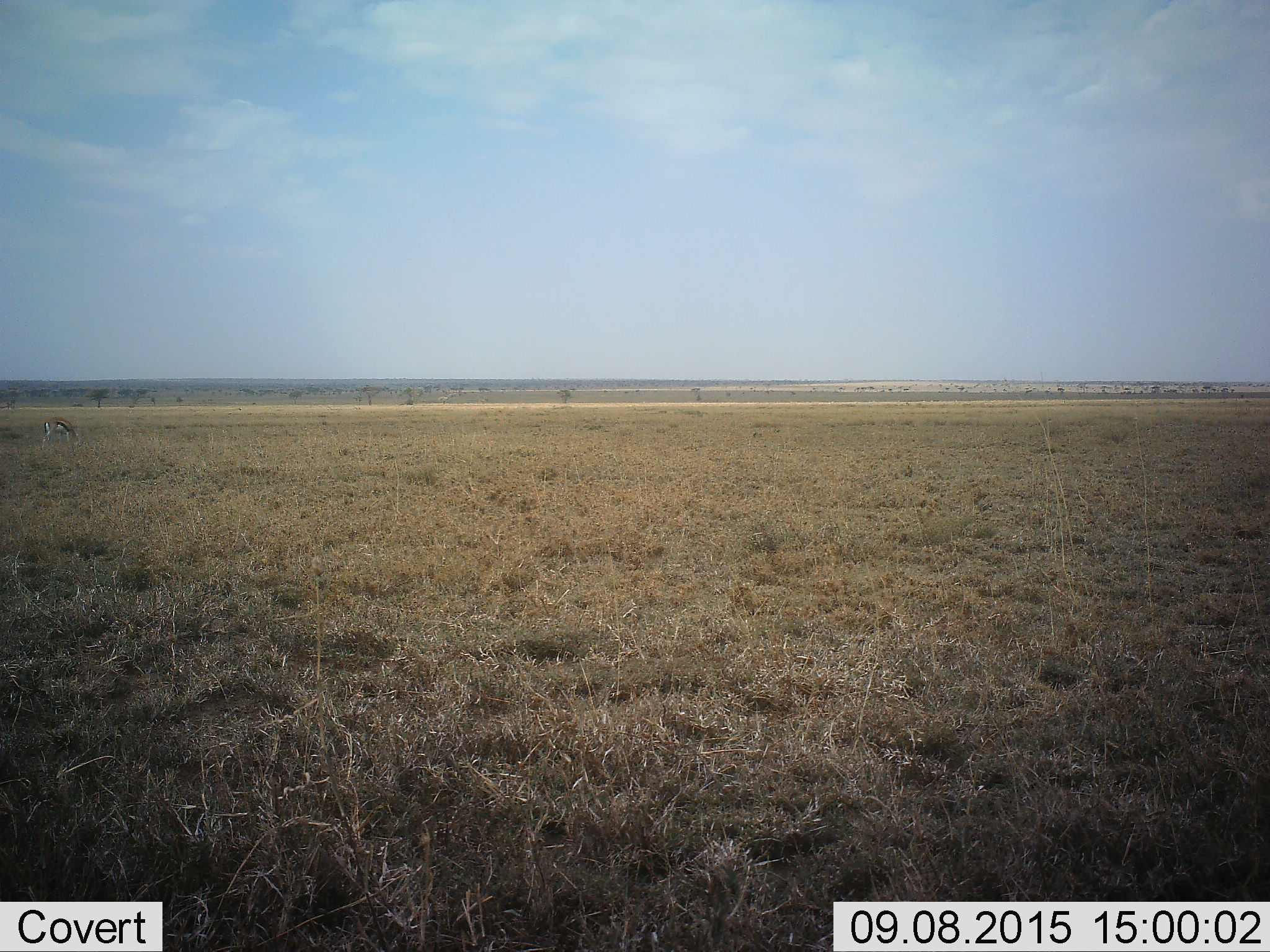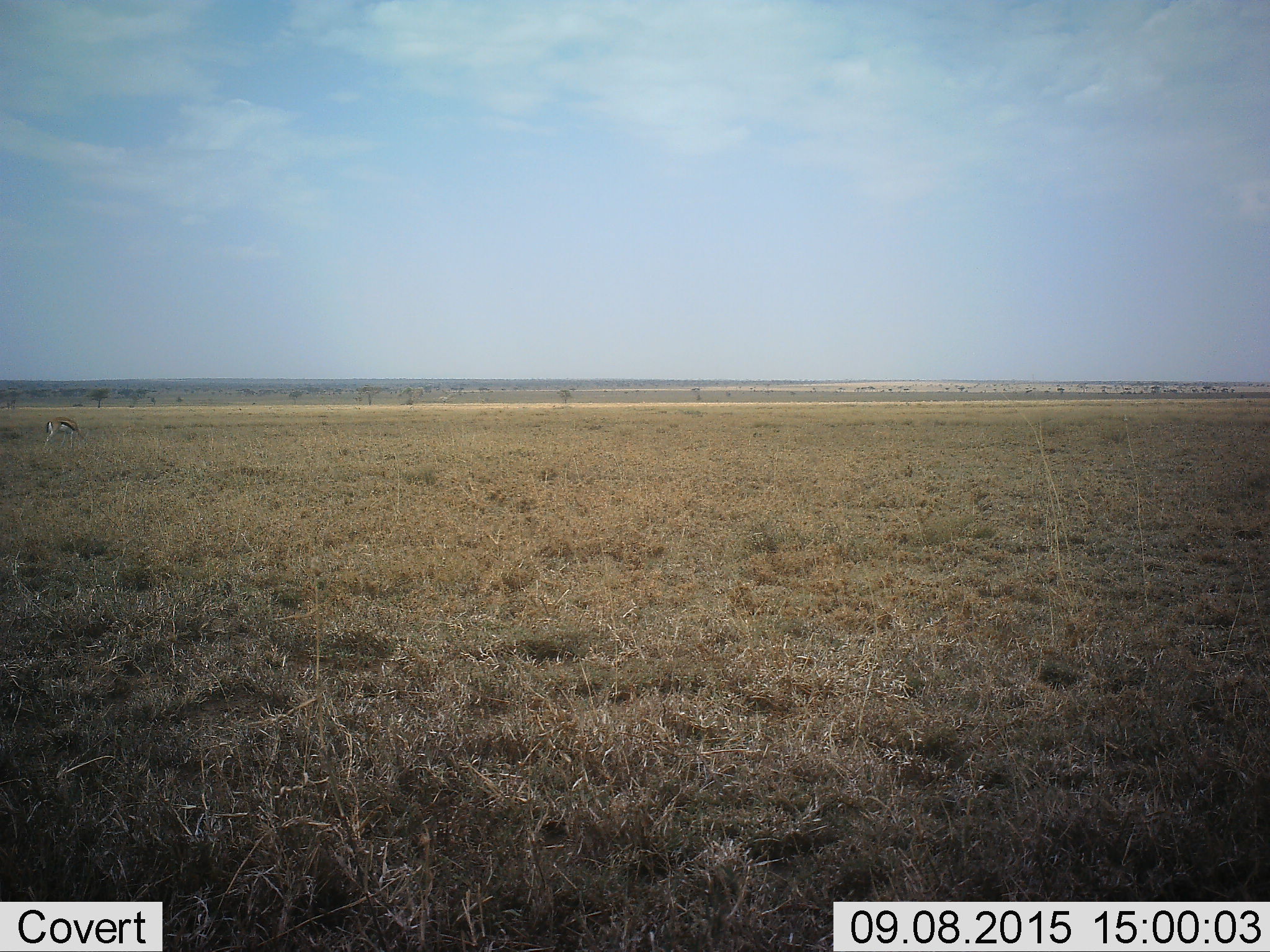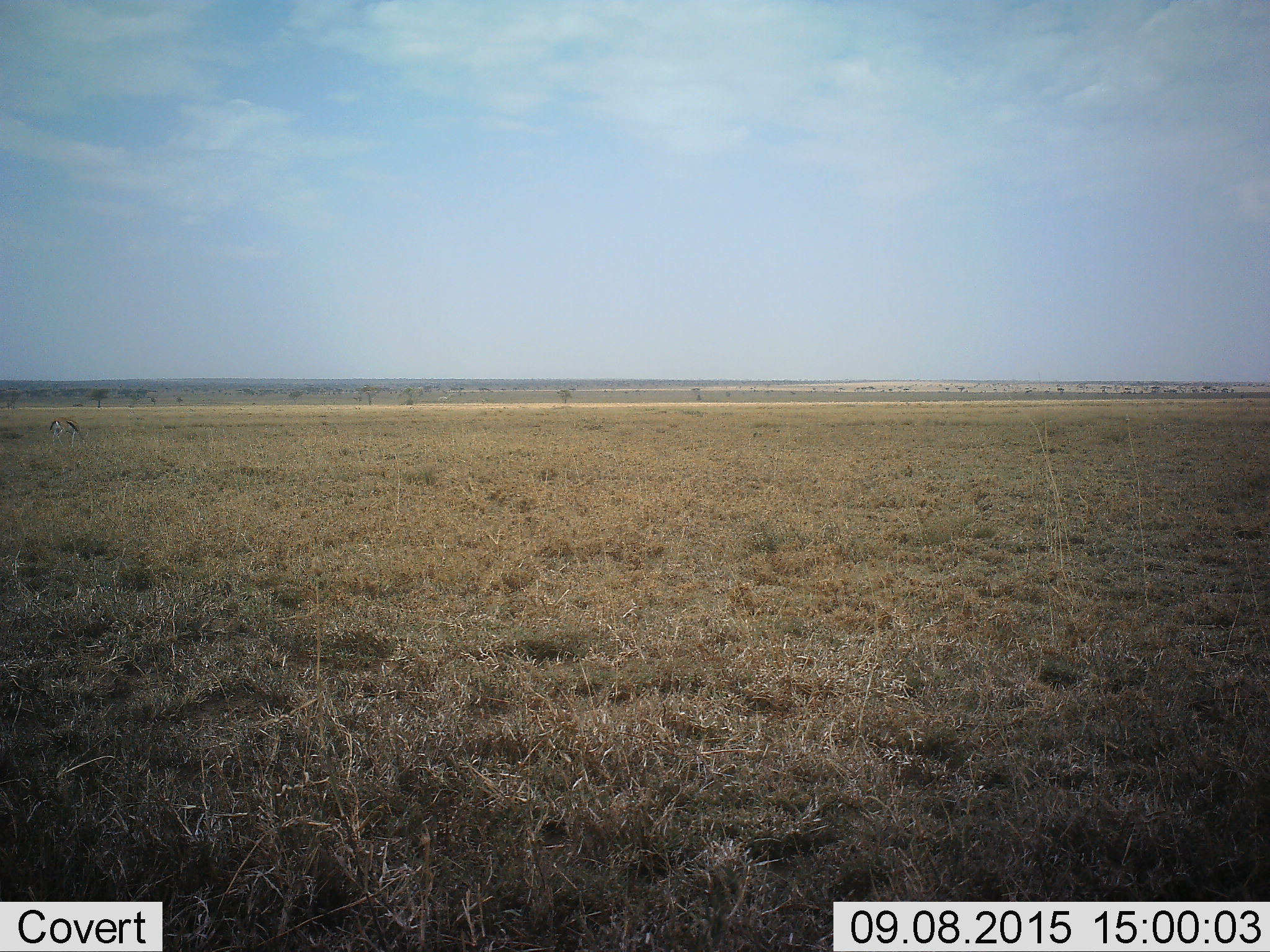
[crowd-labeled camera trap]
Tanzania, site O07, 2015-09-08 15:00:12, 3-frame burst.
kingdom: Animalia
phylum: Chordata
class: Mammalia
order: Artiodactyla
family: Bovidae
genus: Eudorcas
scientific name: Eudorcas thomsonii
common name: thomson's gazelle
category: gazellethomsons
Gazellethomsons (thomson's gazelle) (Eudorcas thomsonii), count 1. Behavior (volunteer vote fractions): standing 0%, resting 0%, moving 17%, interacting 0%. Young present (vote fraction): 0%. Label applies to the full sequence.